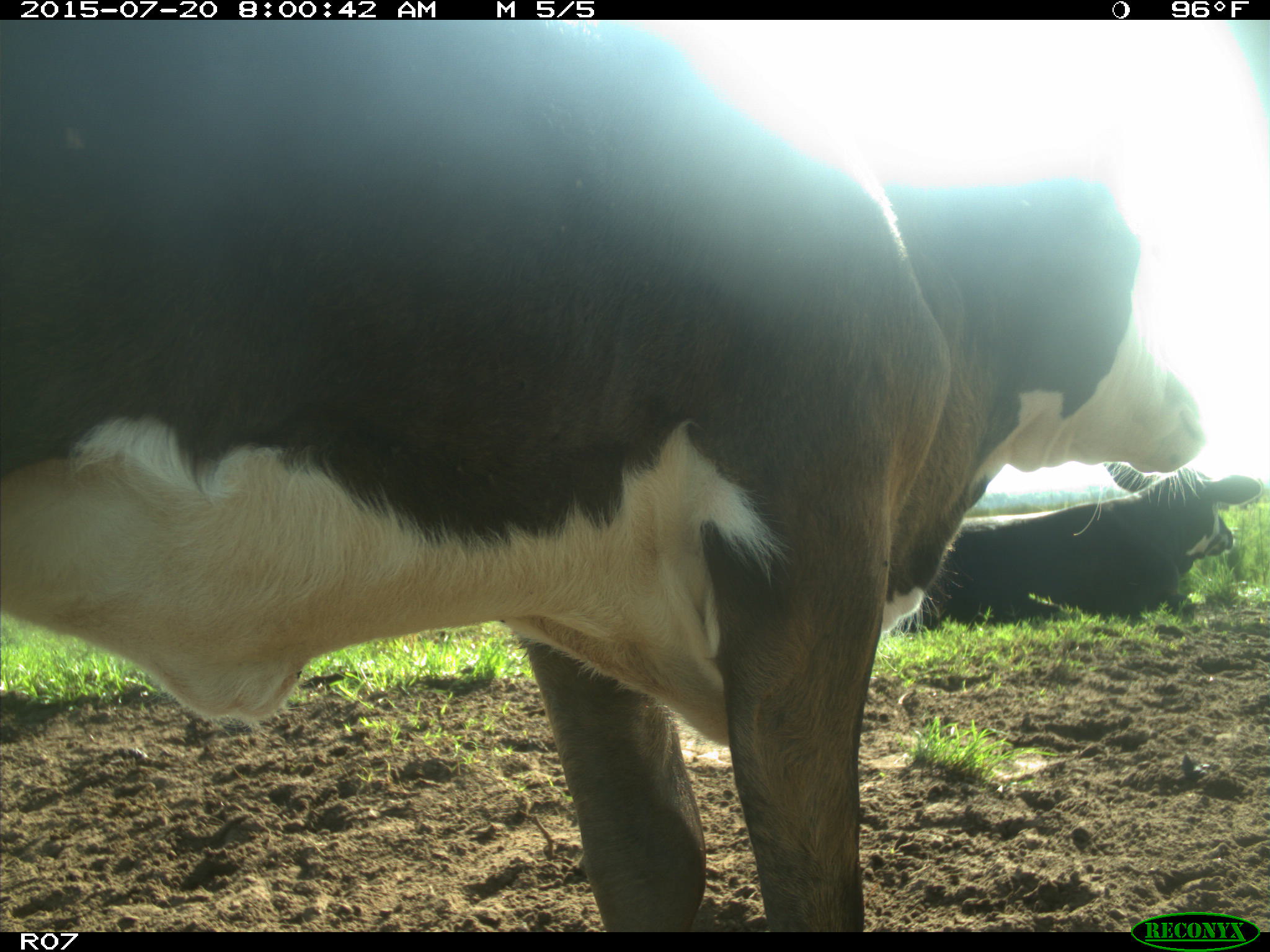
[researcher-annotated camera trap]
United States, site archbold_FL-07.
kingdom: Animalia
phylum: Chordata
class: Mammalia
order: Artiodactyla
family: Bovidae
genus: Bos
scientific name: Bos taurus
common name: domestic cow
Bos taurus (domestic cow).